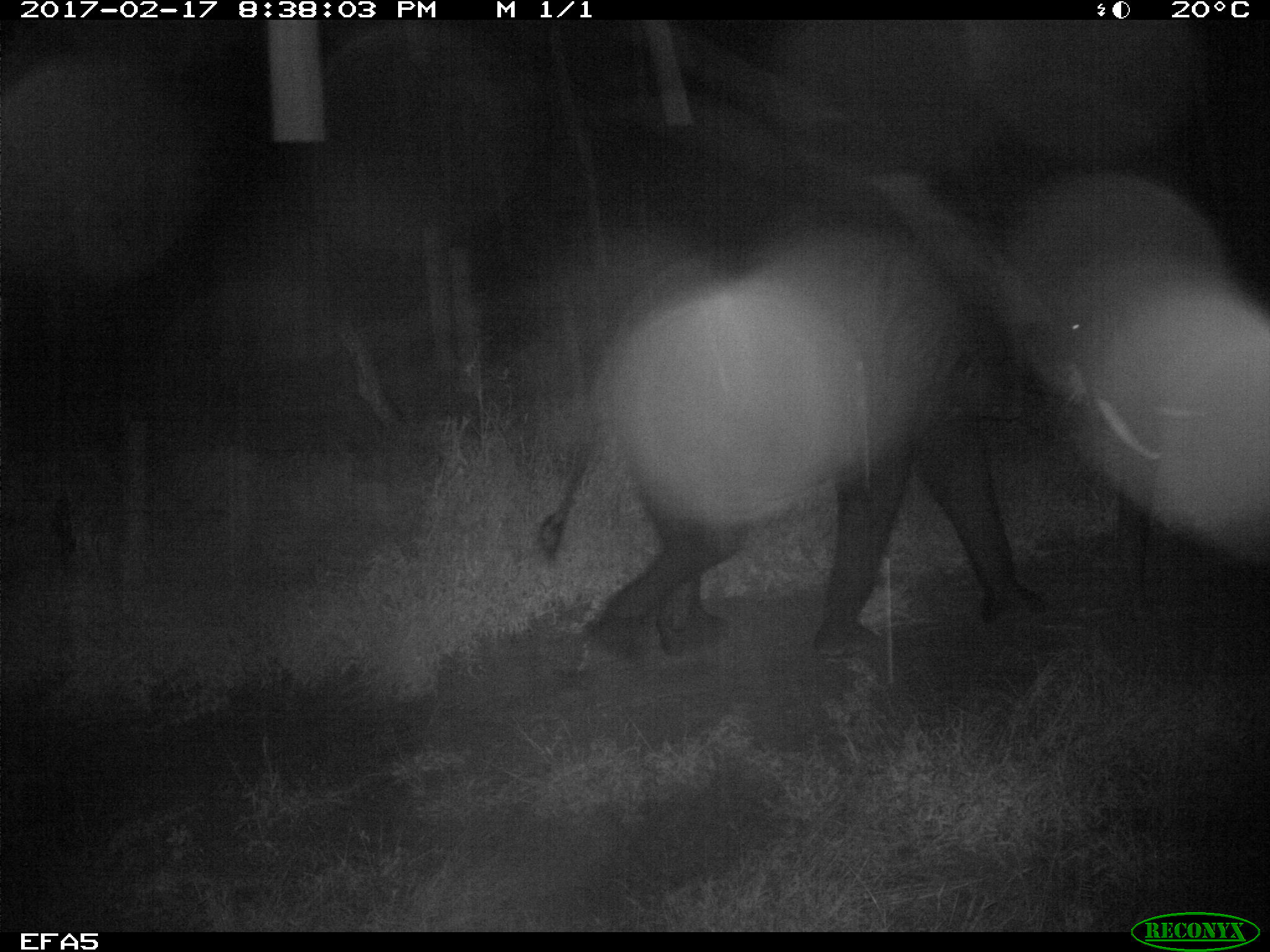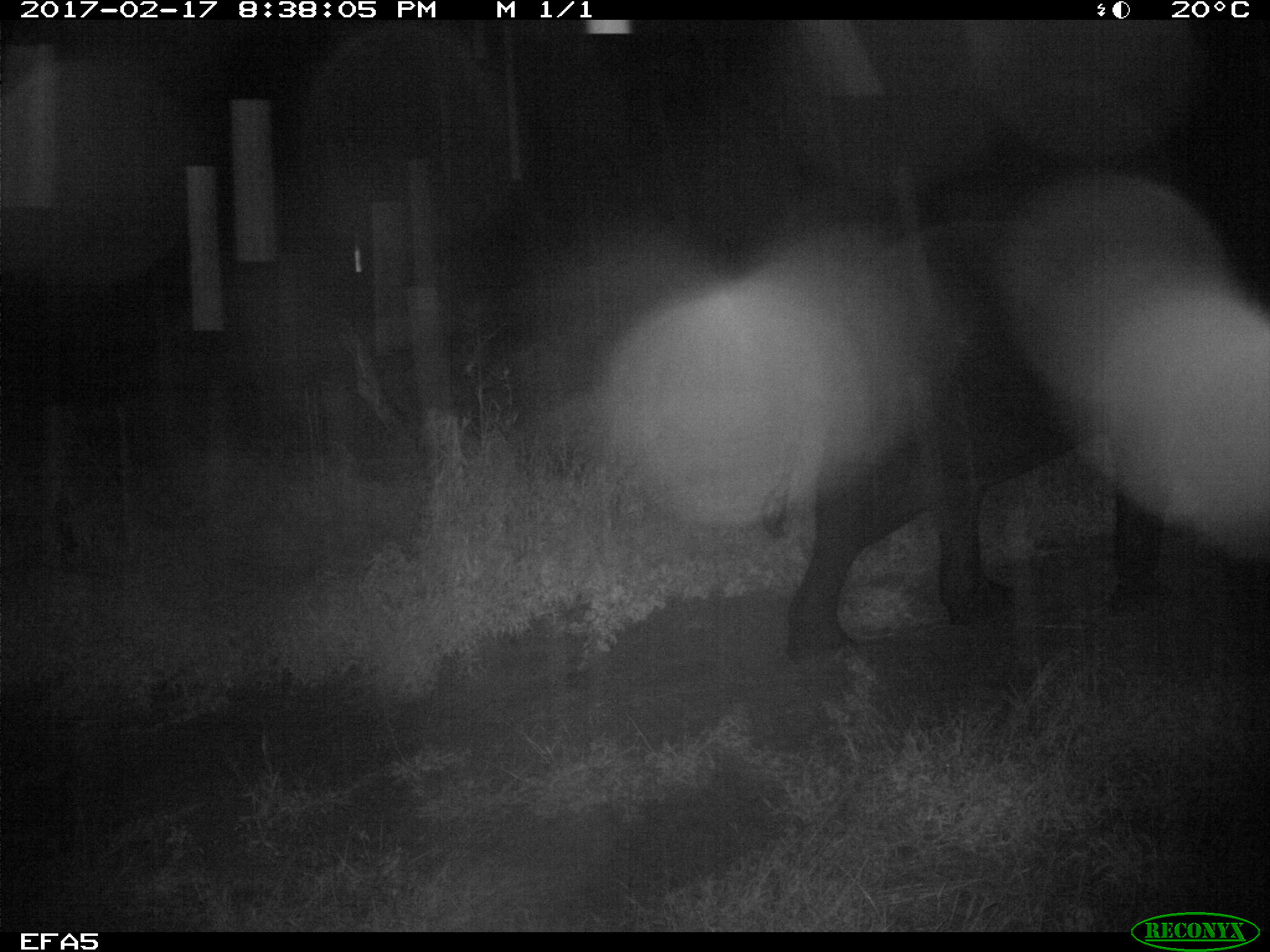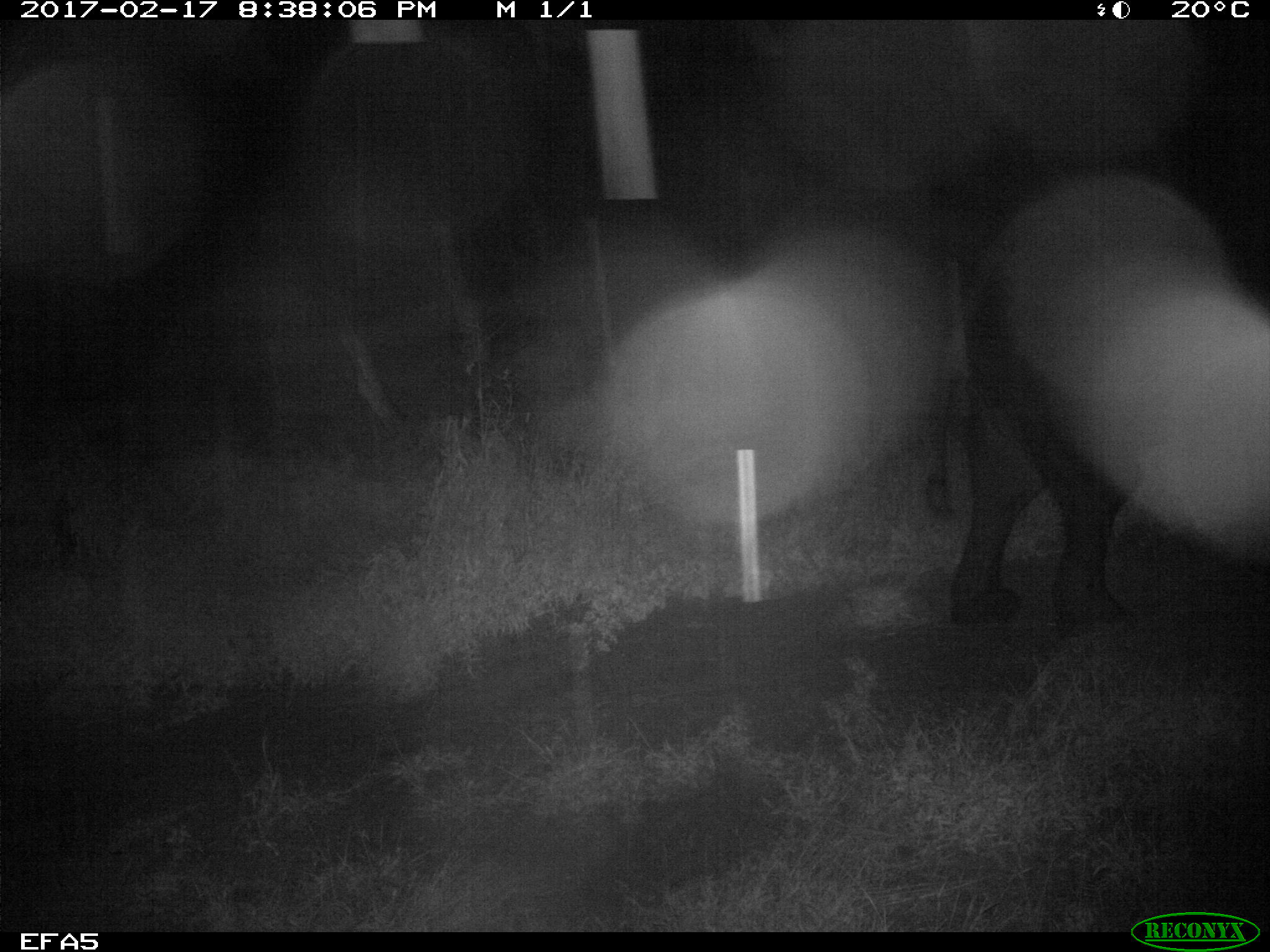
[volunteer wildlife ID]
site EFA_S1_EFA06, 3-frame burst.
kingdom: Animalia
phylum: Chordata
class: Mammalia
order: Proboscidea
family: Elephantidae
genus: Loxodonta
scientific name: Loxodonta africana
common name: african bush elephant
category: elephant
Elephant (african bush elephant) (Loxodonta africana), count 1. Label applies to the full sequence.